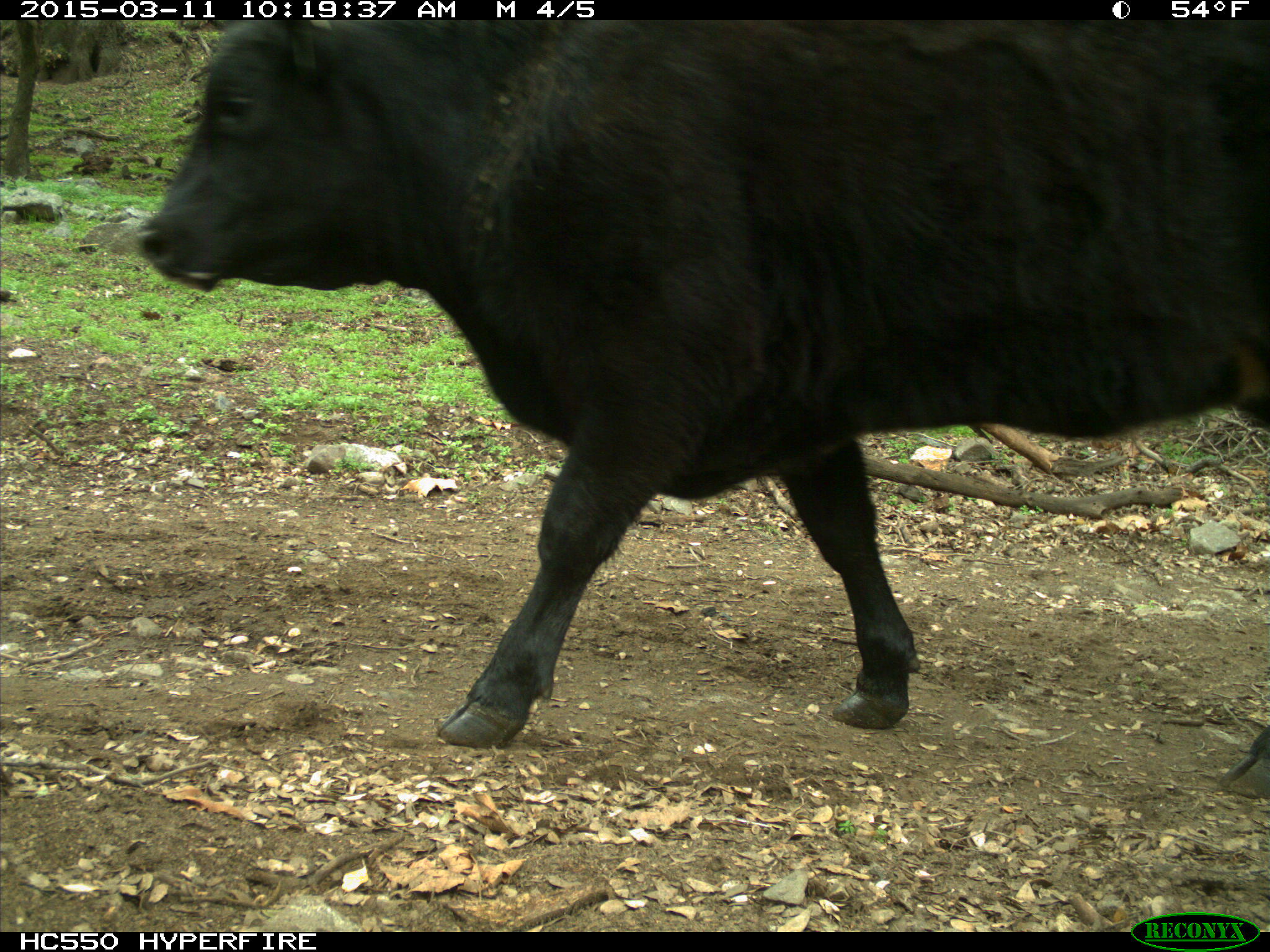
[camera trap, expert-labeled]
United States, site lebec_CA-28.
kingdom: Animalia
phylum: Chordata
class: Mammalia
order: Artiodactyla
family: Bovidae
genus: Bos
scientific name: Bos taurus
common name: domestic cow